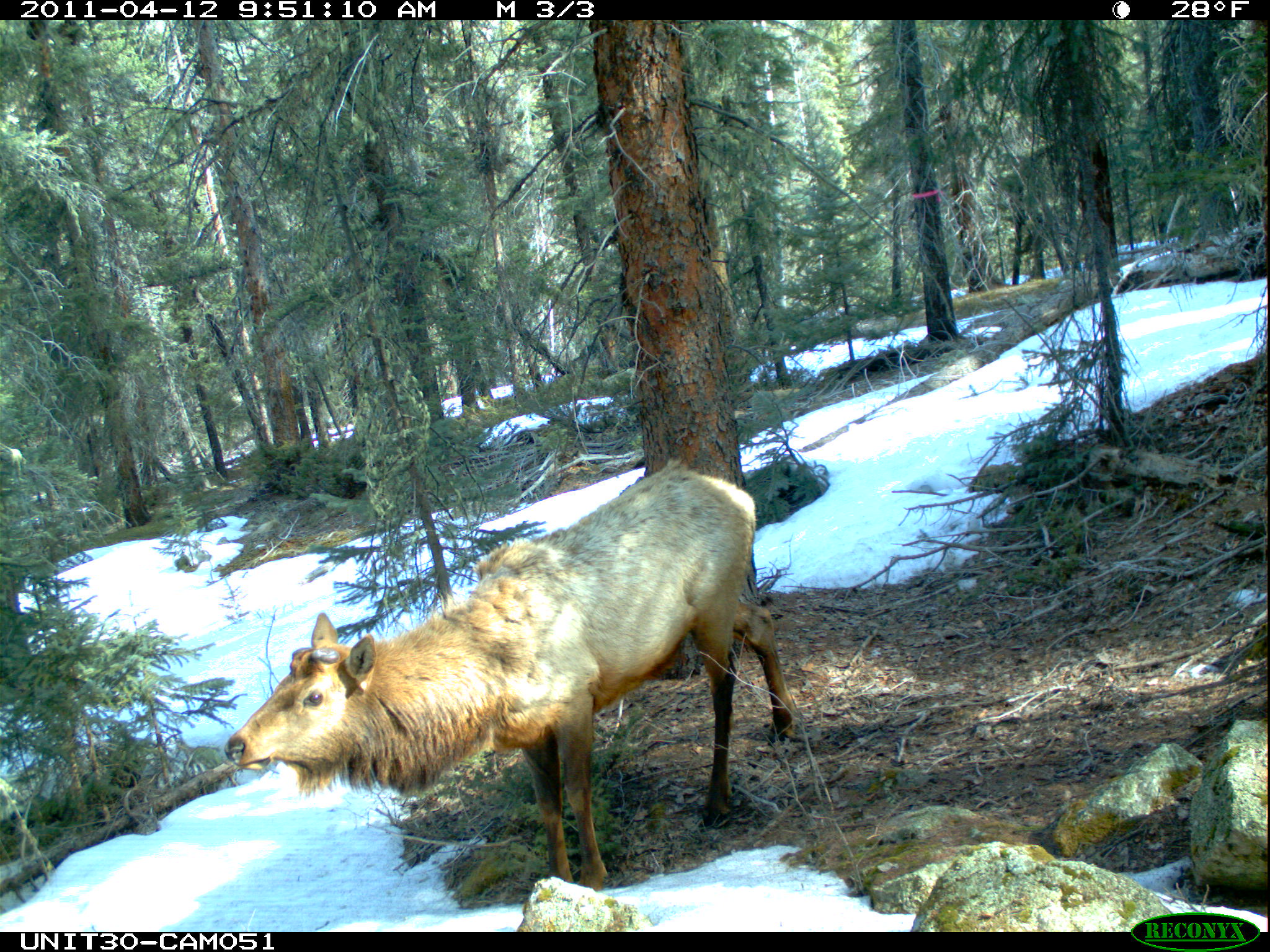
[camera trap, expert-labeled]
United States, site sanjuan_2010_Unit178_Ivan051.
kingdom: Animalia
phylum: Chordata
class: Mammalia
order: Artiodactyla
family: Cervidae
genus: Cervus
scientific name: Cervus elaphus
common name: red deer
Cervus elaphus (red deer).